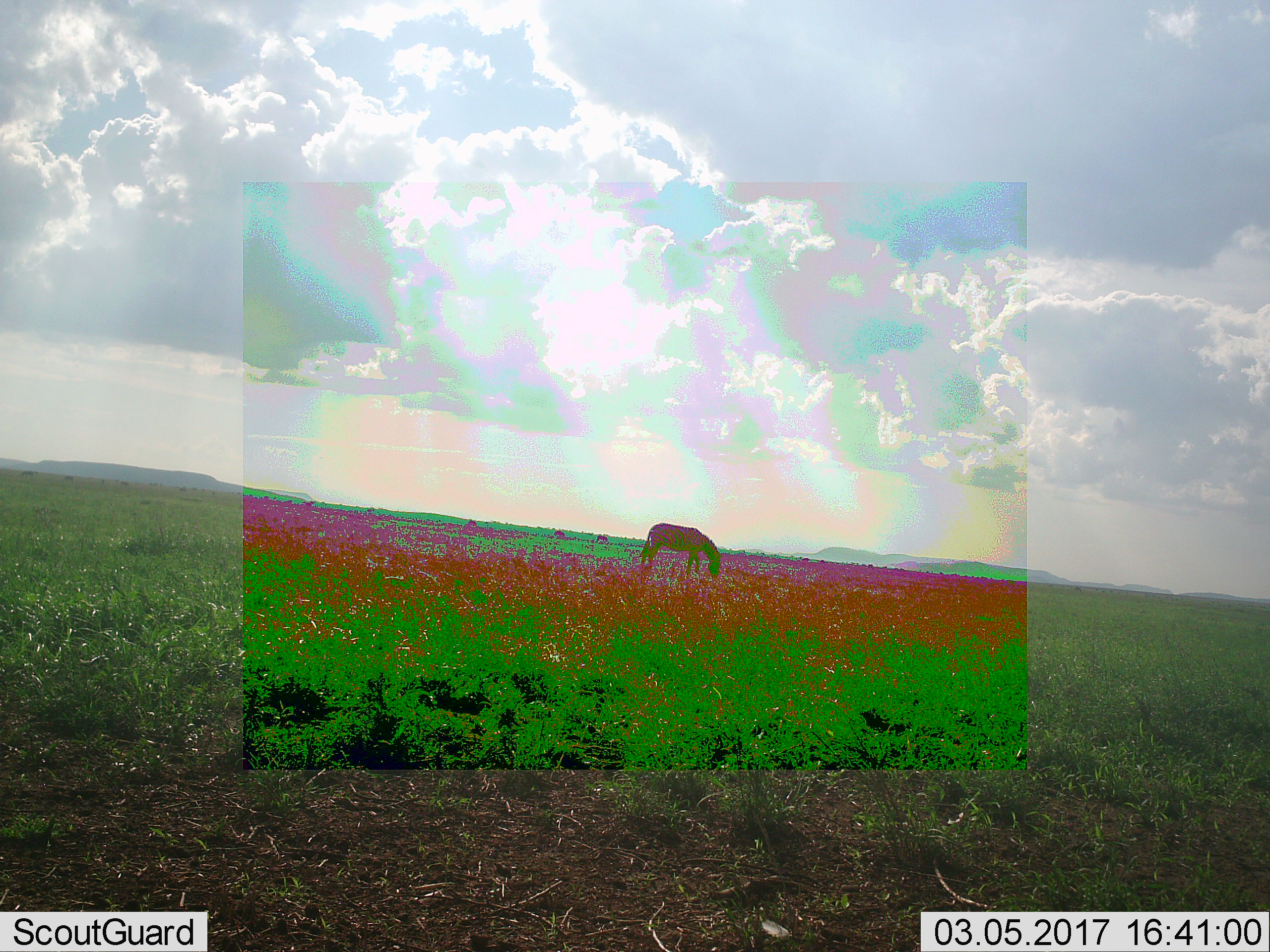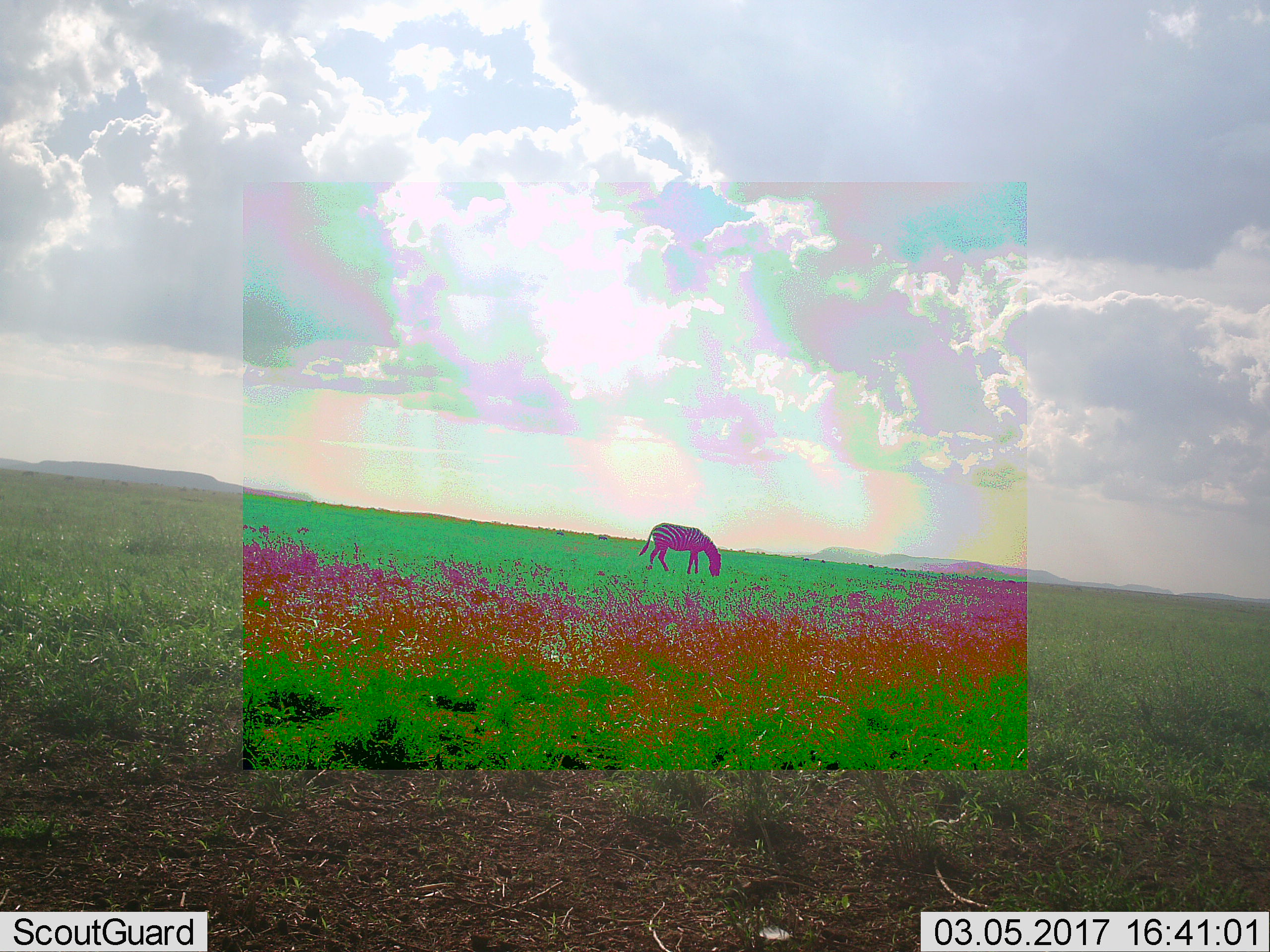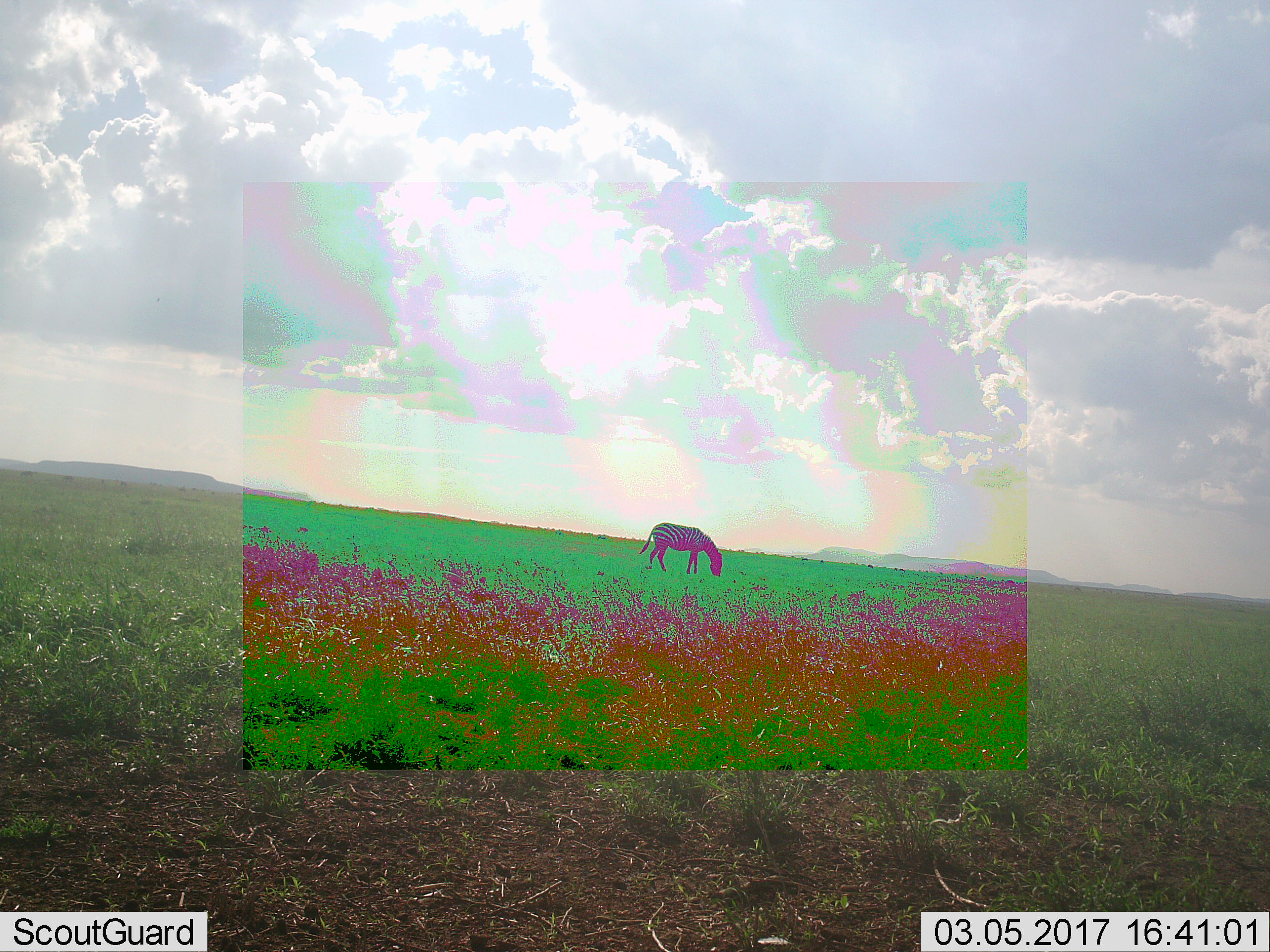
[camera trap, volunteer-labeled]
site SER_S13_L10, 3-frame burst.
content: unidentified animal